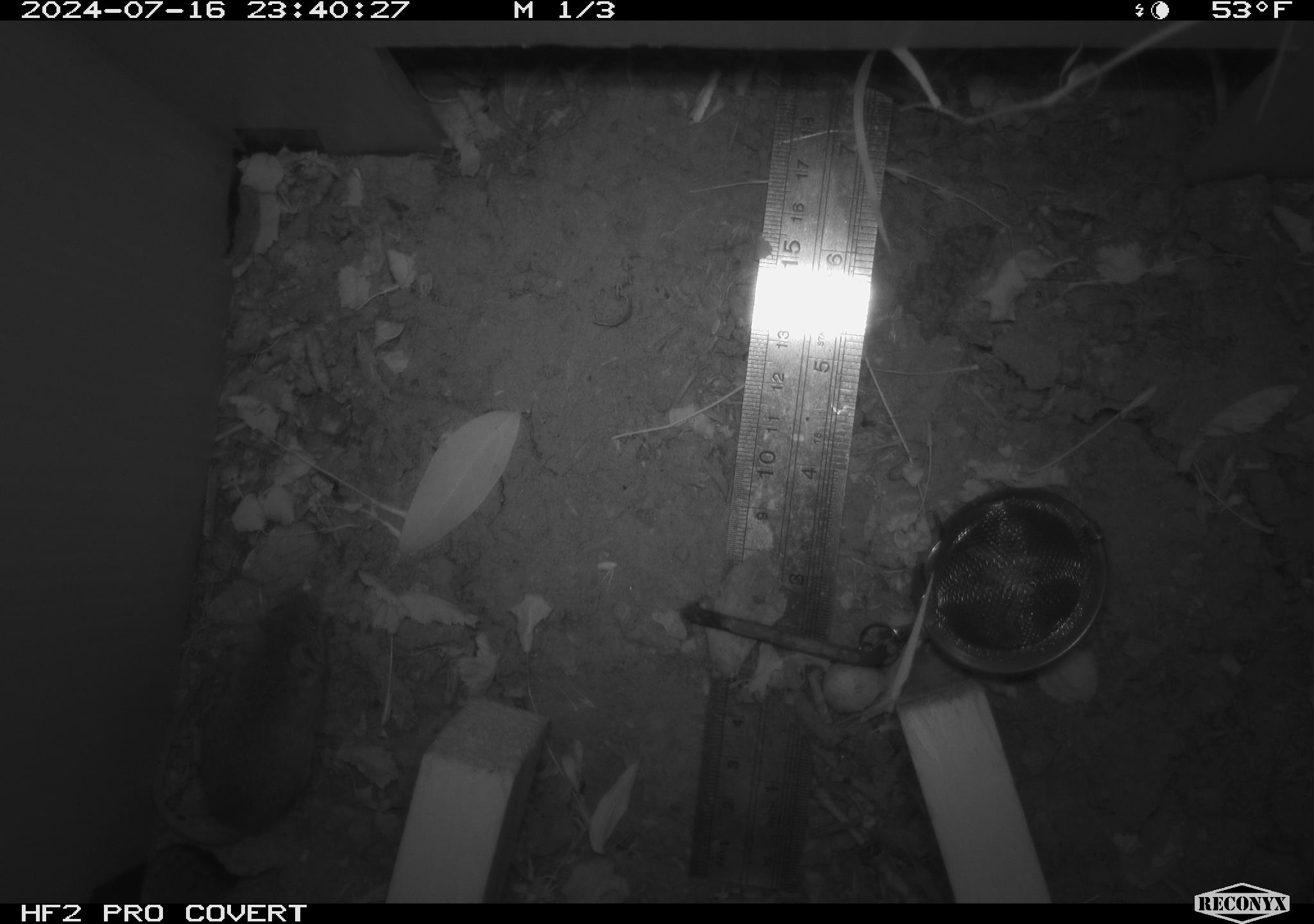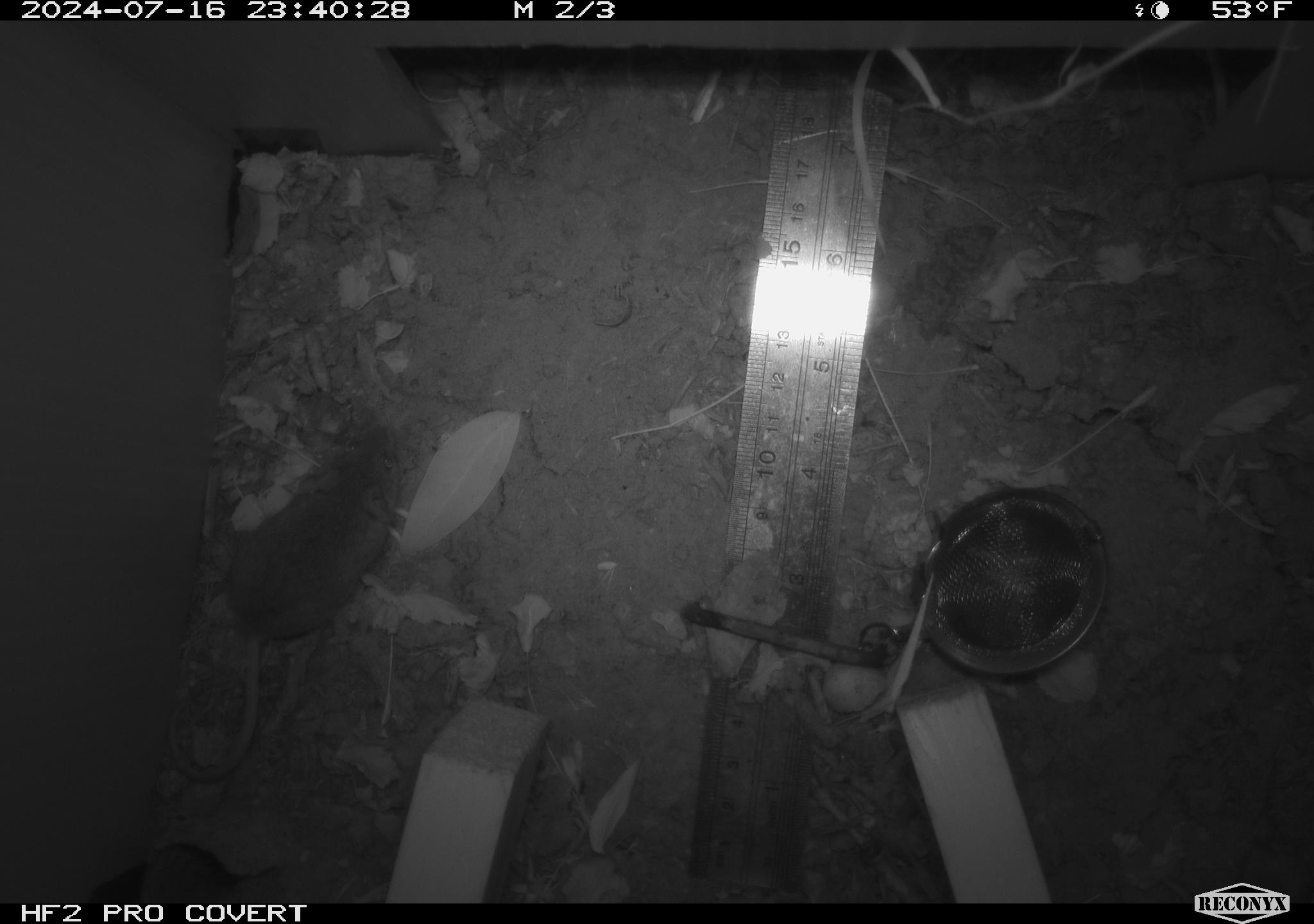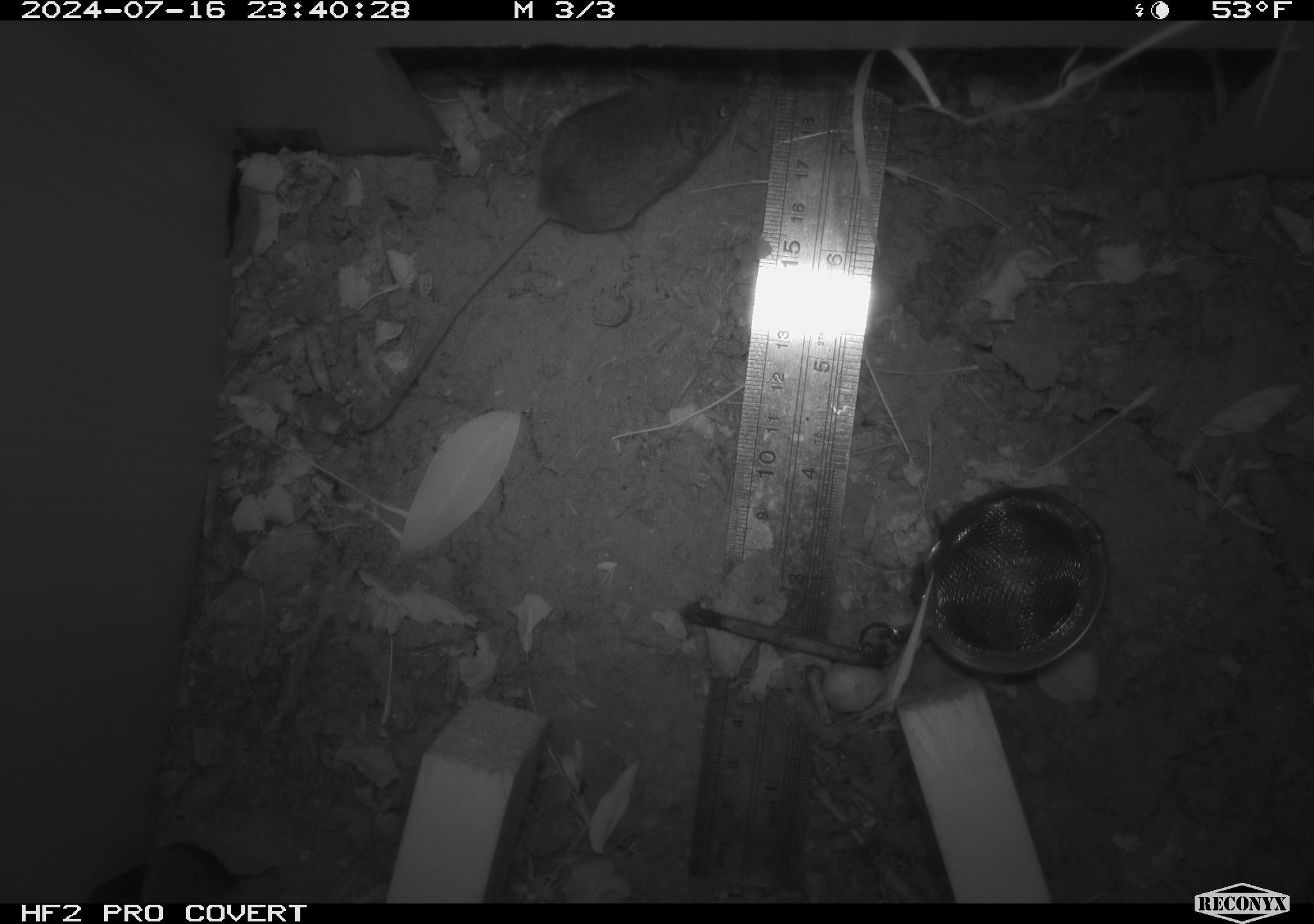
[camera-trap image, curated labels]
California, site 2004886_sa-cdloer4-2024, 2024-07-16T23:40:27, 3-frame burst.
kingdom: Animalia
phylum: Chordata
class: Mammalia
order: Rodentia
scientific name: Rodentia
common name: rodent